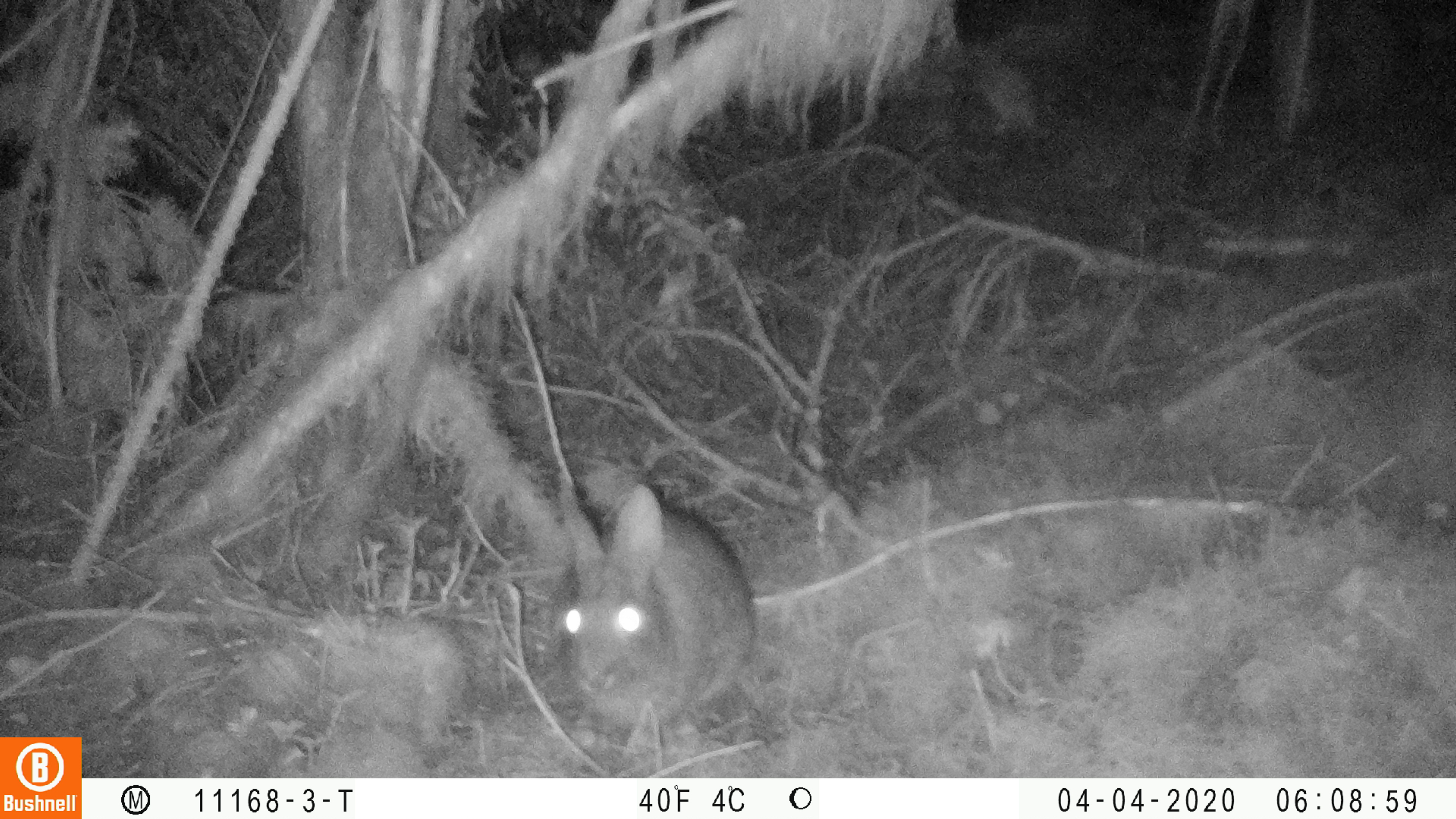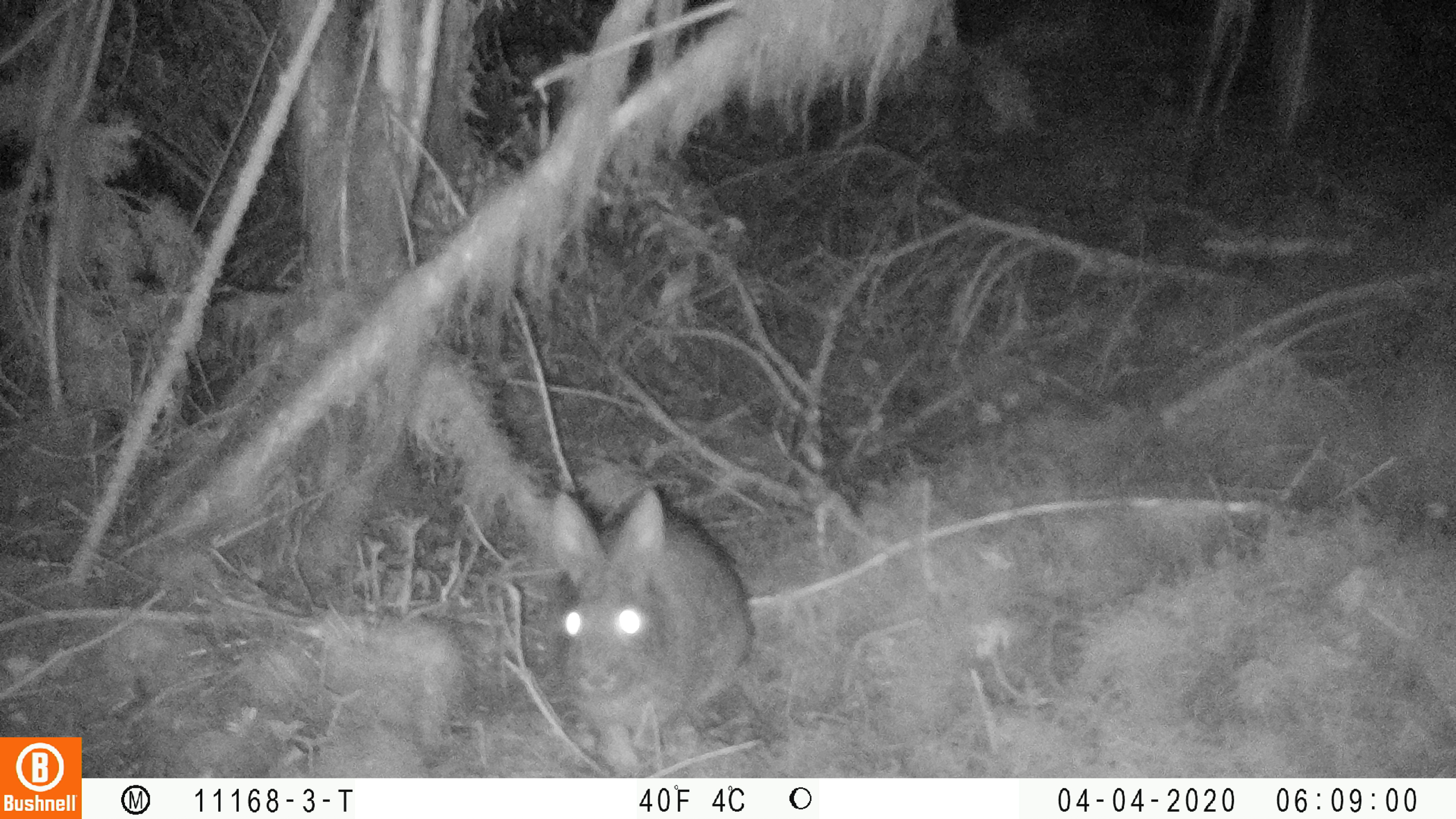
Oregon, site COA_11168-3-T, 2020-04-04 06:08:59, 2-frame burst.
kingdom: Animalia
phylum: Chordata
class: Mammalia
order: Lagomorpha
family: Leporidae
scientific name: Leporidae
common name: hares and rabbits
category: leporidae family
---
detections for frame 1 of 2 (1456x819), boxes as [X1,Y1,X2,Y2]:
leporidae family: [545,475,775,743]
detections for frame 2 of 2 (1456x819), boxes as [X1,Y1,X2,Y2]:
leporidae family: [540,480,777,767]